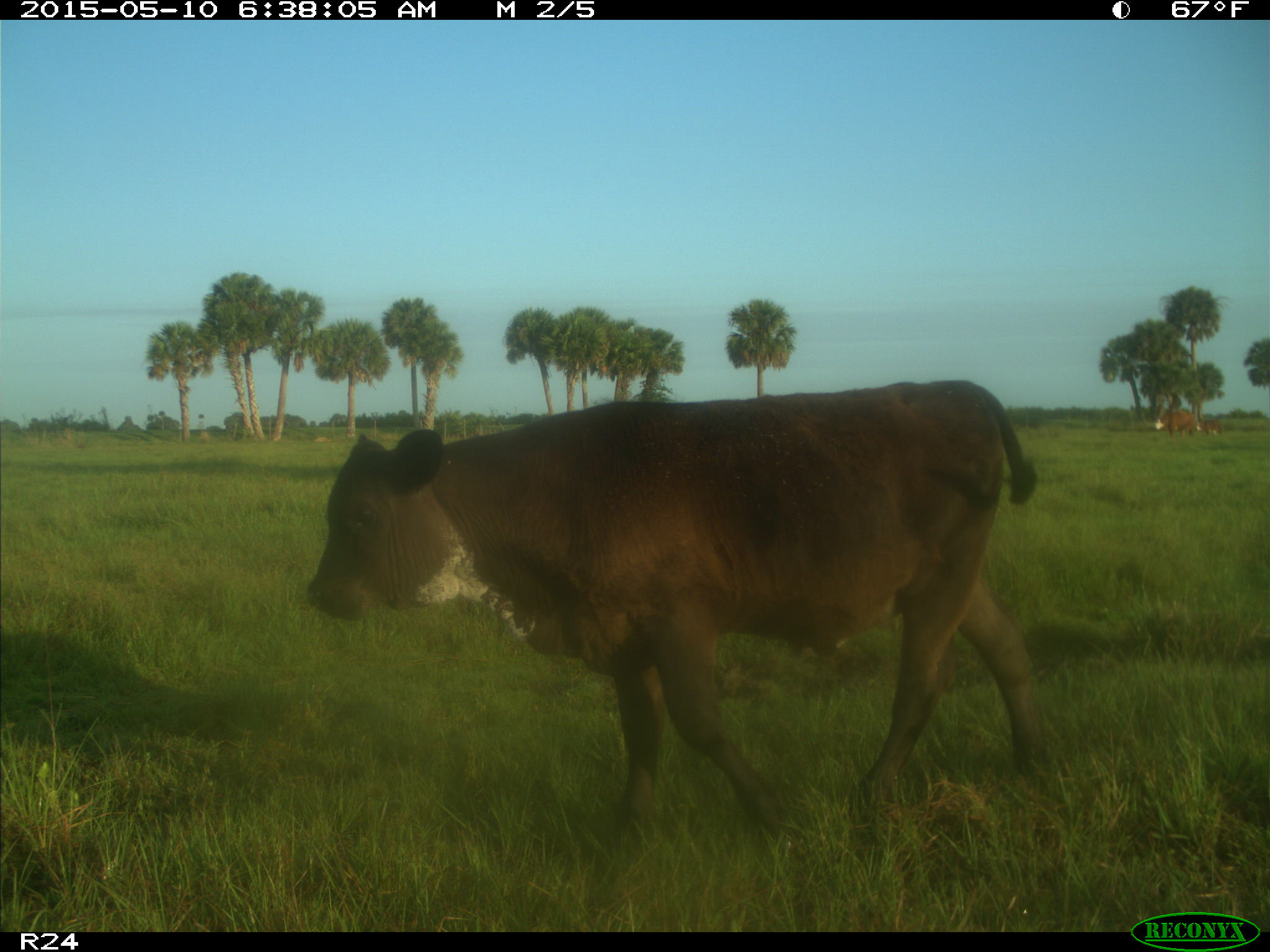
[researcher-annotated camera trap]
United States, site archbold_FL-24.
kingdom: Animalia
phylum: Chordata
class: Mammalia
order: Artiodactyla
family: Bovidae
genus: Bos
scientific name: Bos taurus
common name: domestic cow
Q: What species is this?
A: Bos taurus (domestic cow).